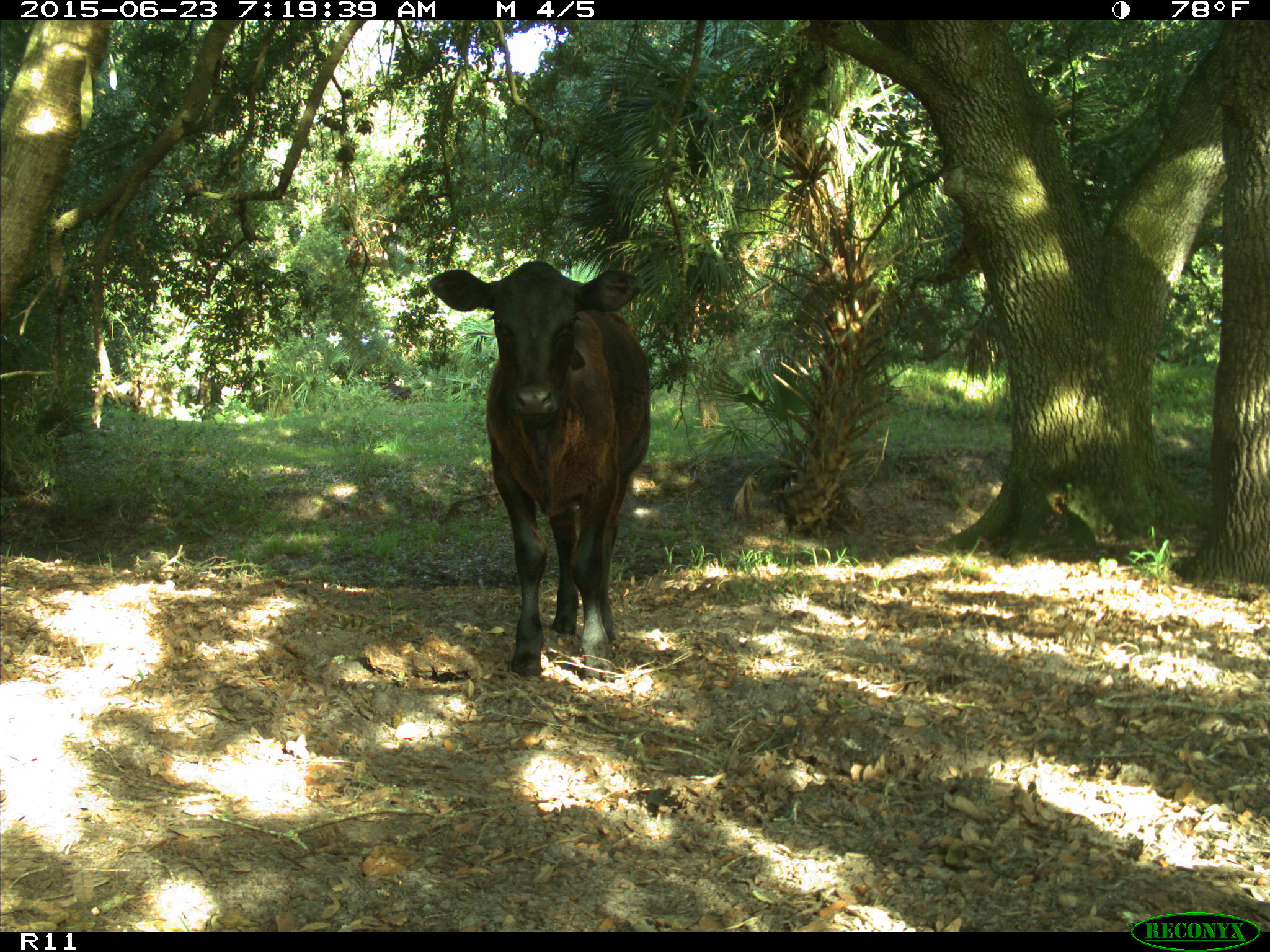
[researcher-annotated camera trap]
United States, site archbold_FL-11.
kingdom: Animalia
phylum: Chordata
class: Mammalia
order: Artiodactyla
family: Bovidae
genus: Bos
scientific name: Bos taurus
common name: domestic cow